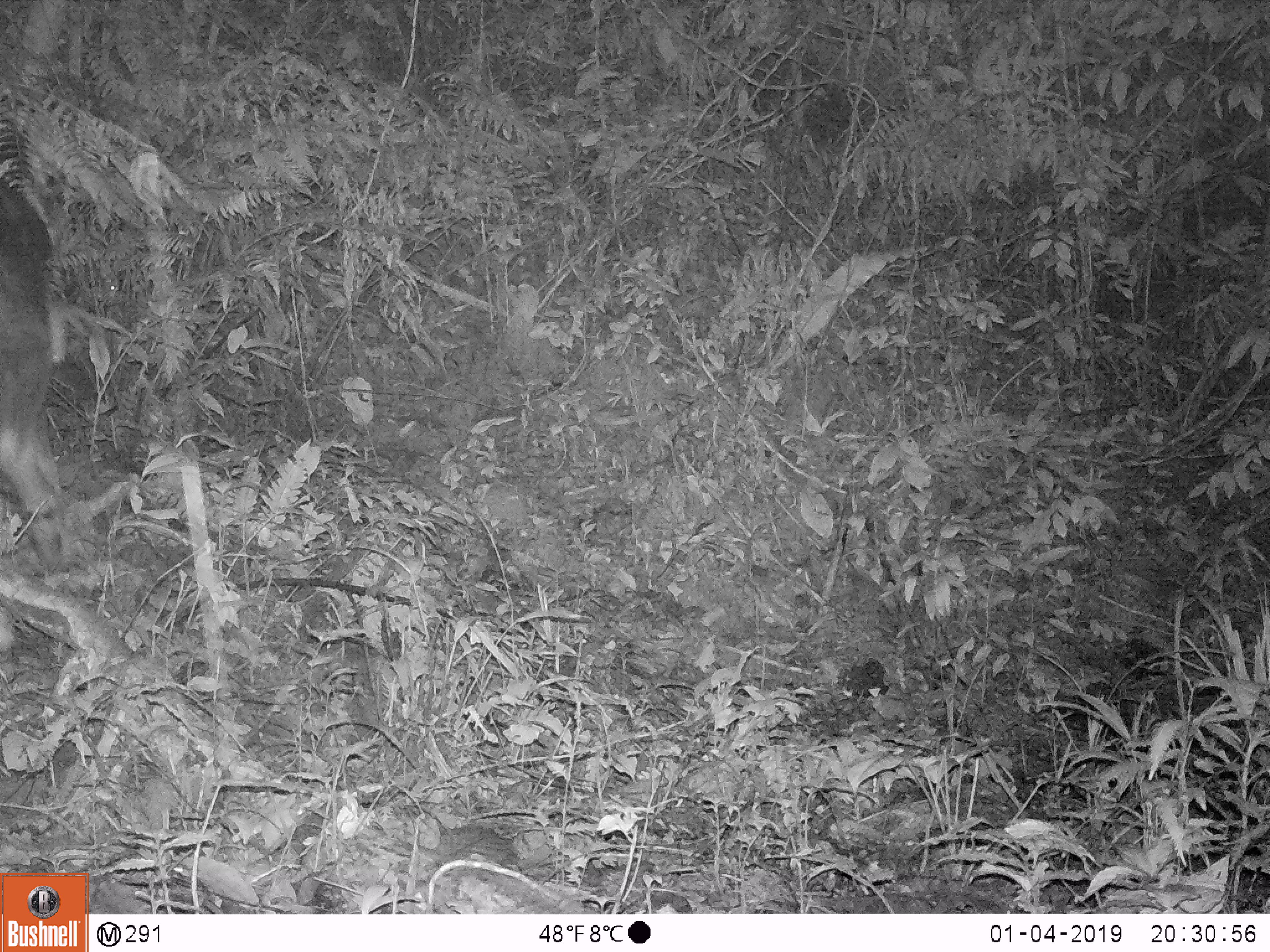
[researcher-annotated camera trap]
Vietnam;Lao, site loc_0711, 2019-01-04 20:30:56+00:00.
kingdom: Animalia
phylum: Chordata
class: Mammalia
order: Artiodactyla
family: Bovidae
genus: Capricornis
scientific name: Capricornis sumatraensis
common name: chinese serow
Chinese serow (Capricornis sumatraensis). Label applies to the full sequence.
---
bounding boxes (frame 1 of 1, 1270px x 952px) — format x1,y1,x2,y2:
chinese serow: 0,183,69,578